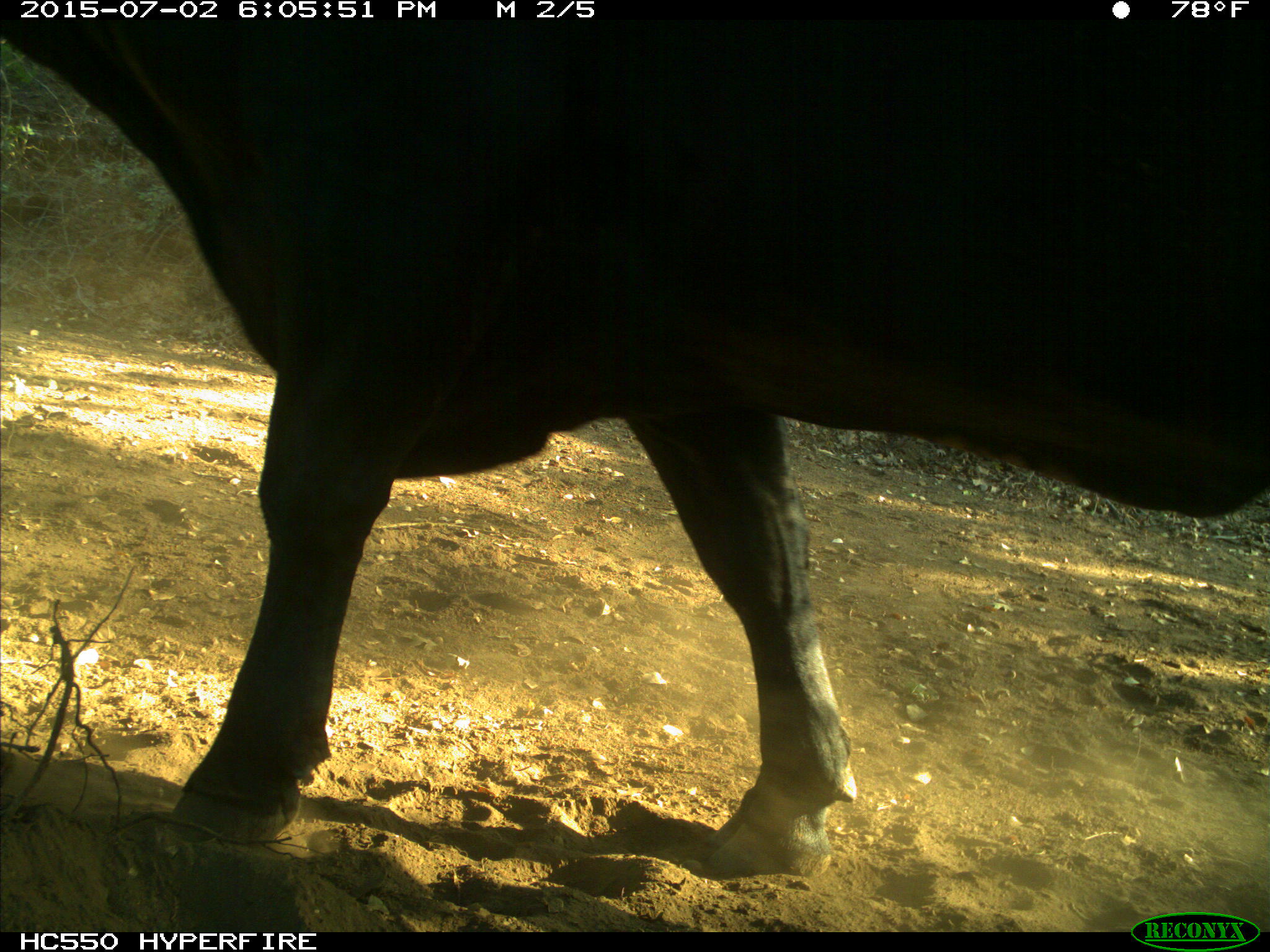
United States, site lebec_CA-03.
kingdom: Animalia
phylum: Chordata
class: Mammalia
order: Artiodactyla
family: Bovidae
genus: Bos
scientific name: Bos taurus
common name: domestic cow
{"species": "Bos taurus (domestic cow)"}